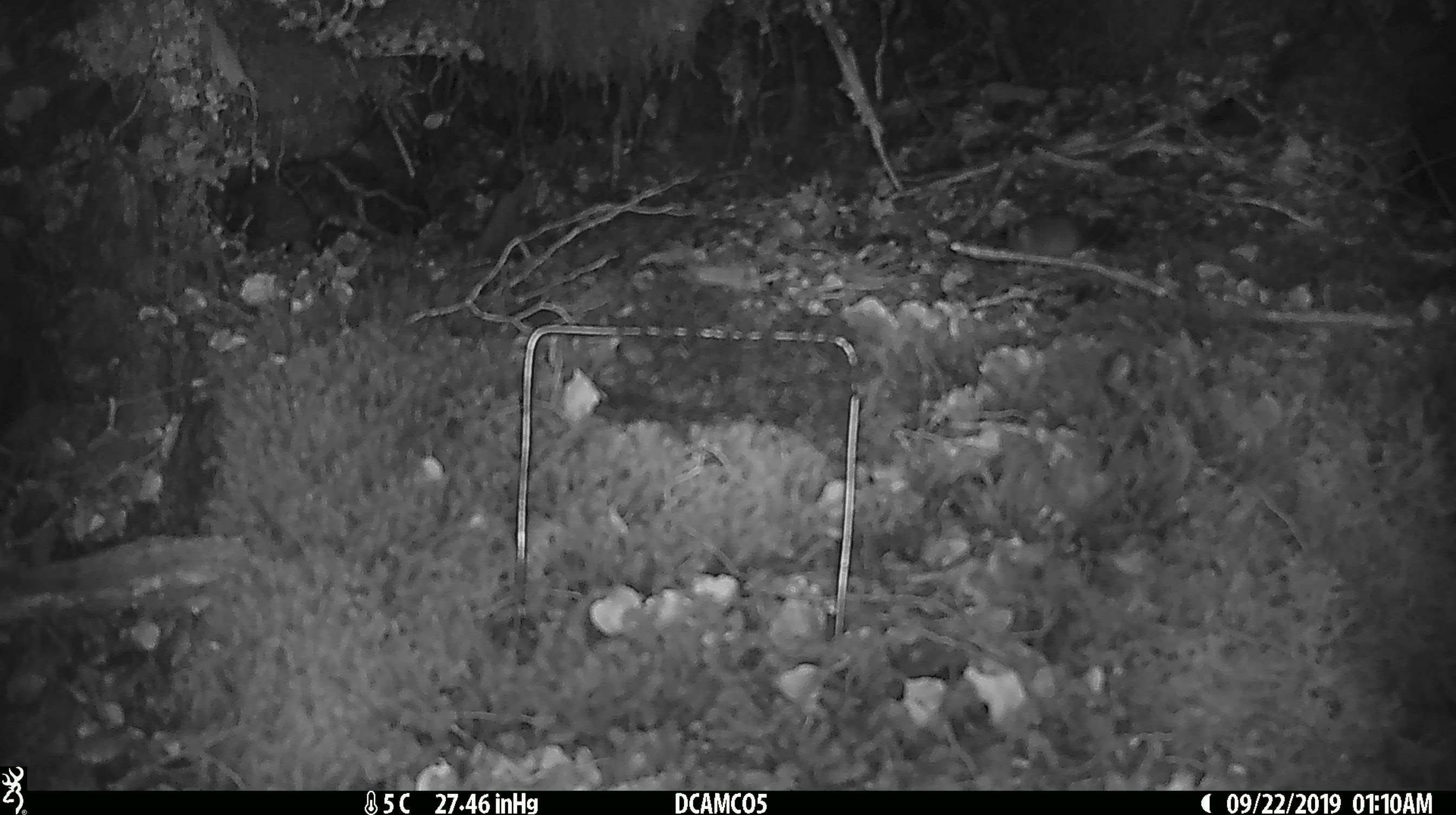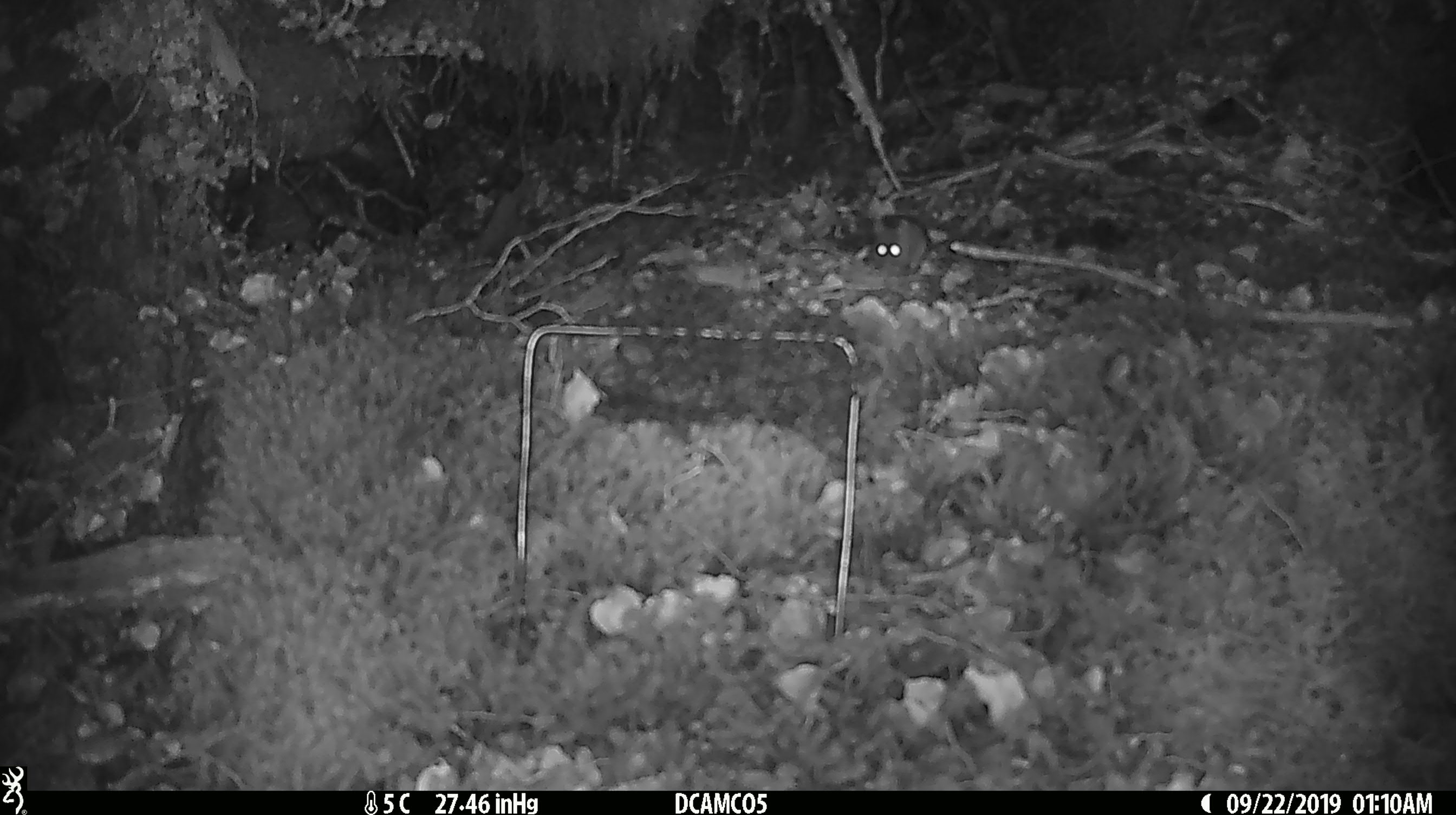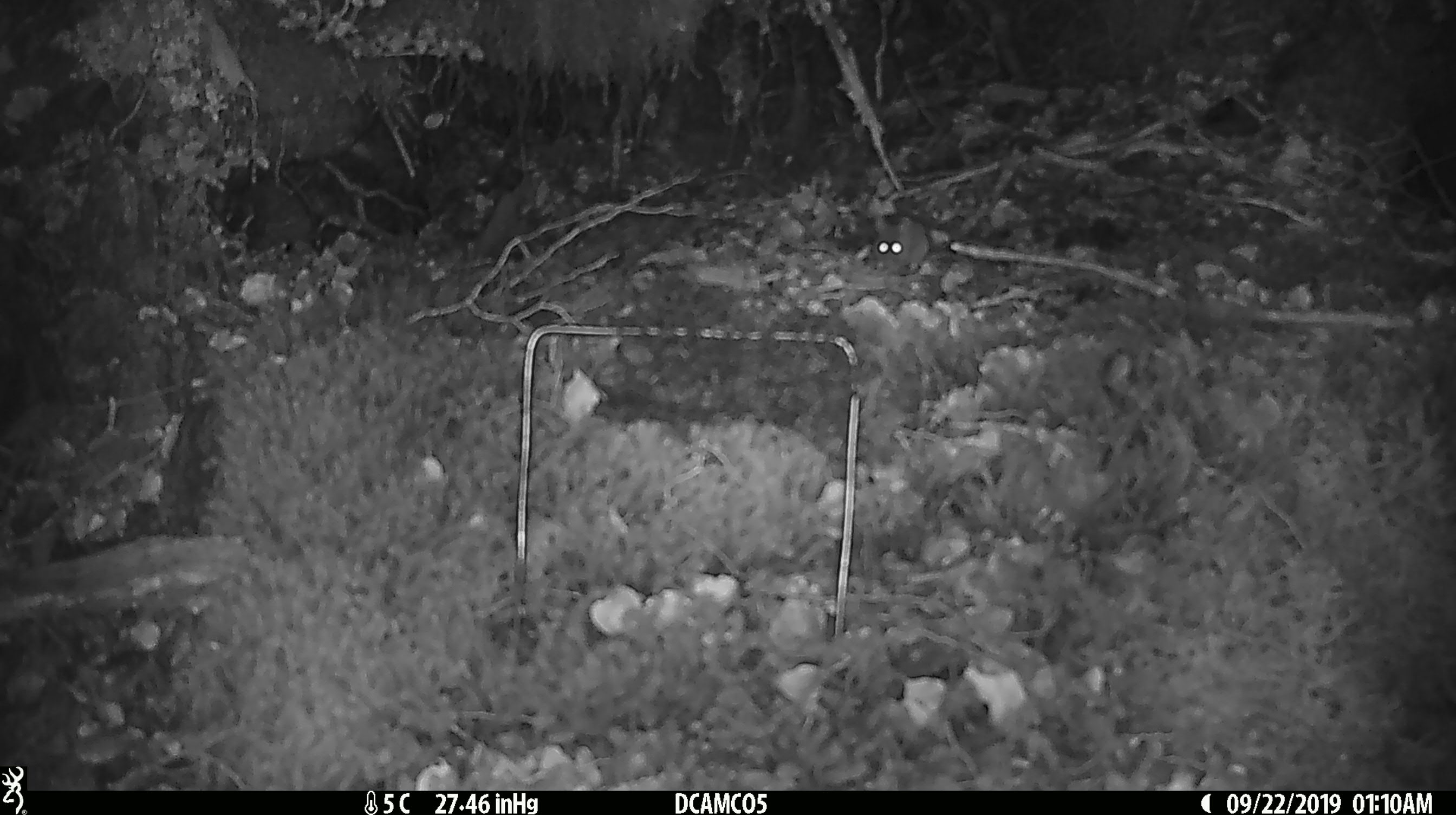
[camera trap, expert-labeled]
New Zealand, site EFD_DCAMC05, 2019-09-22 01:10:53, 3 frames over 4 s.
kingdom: Animalia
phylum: Chordata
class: Mammalia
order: Rodentia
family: Muridae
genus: Mus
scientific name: Mus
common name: mouse